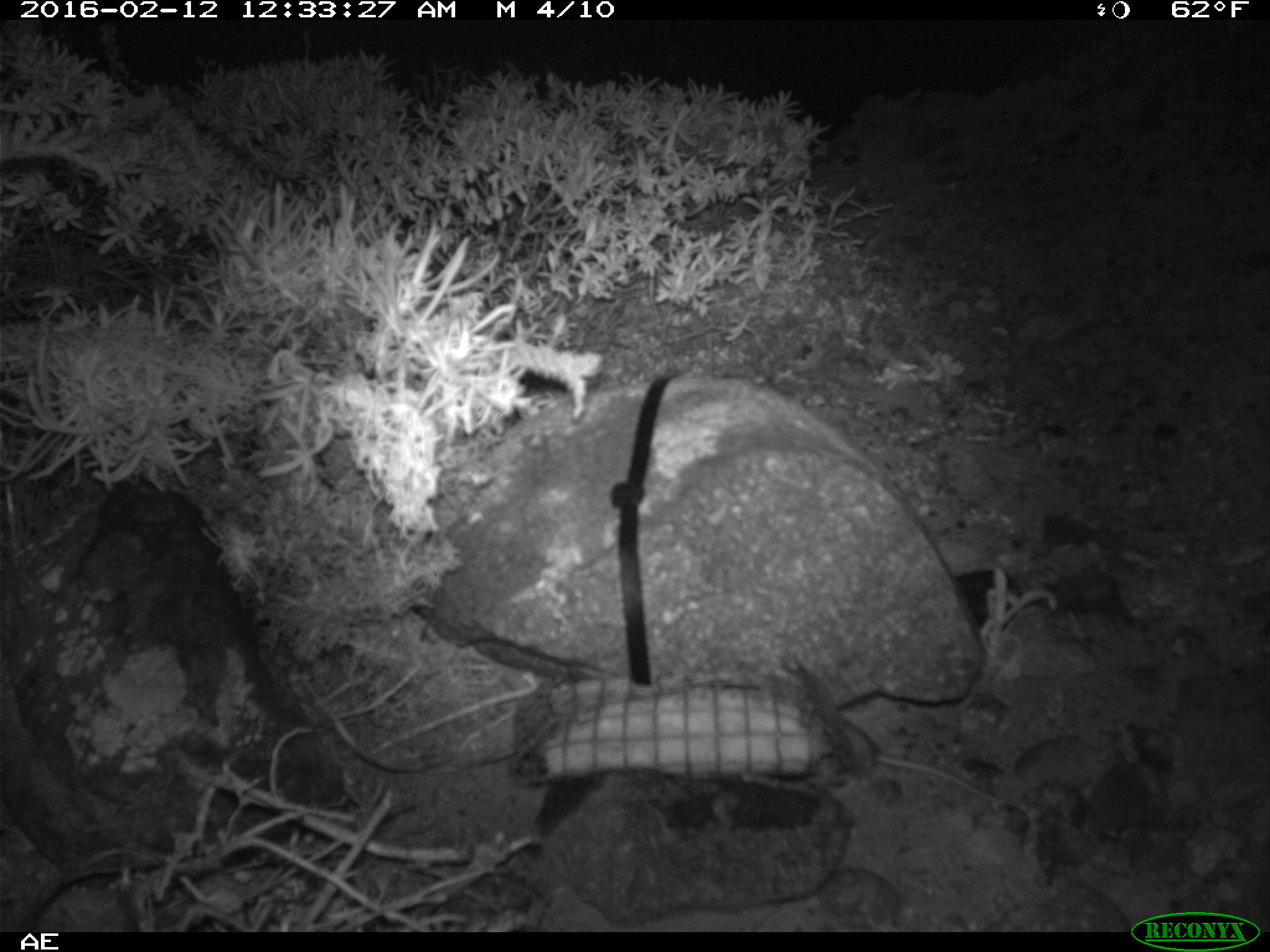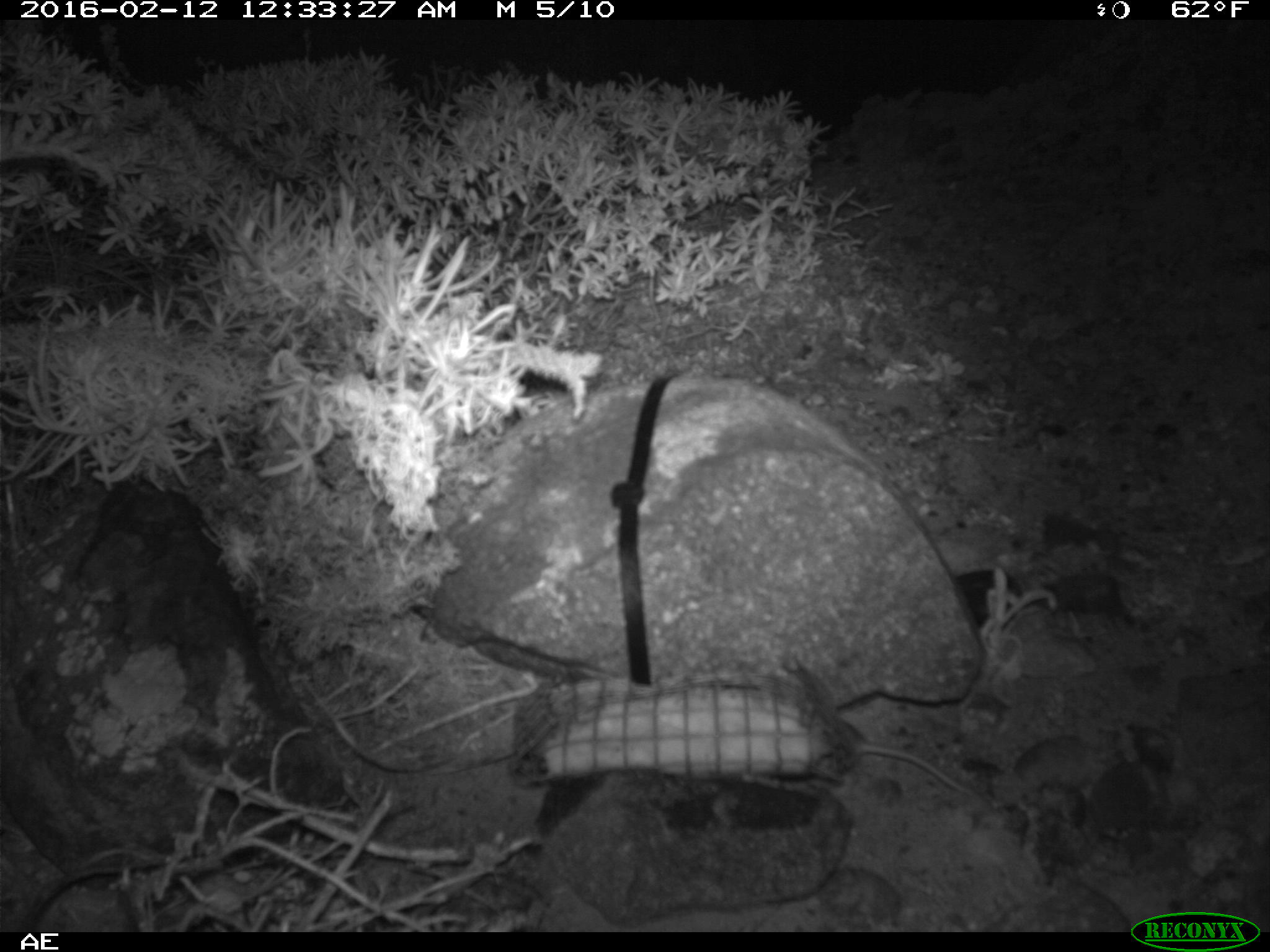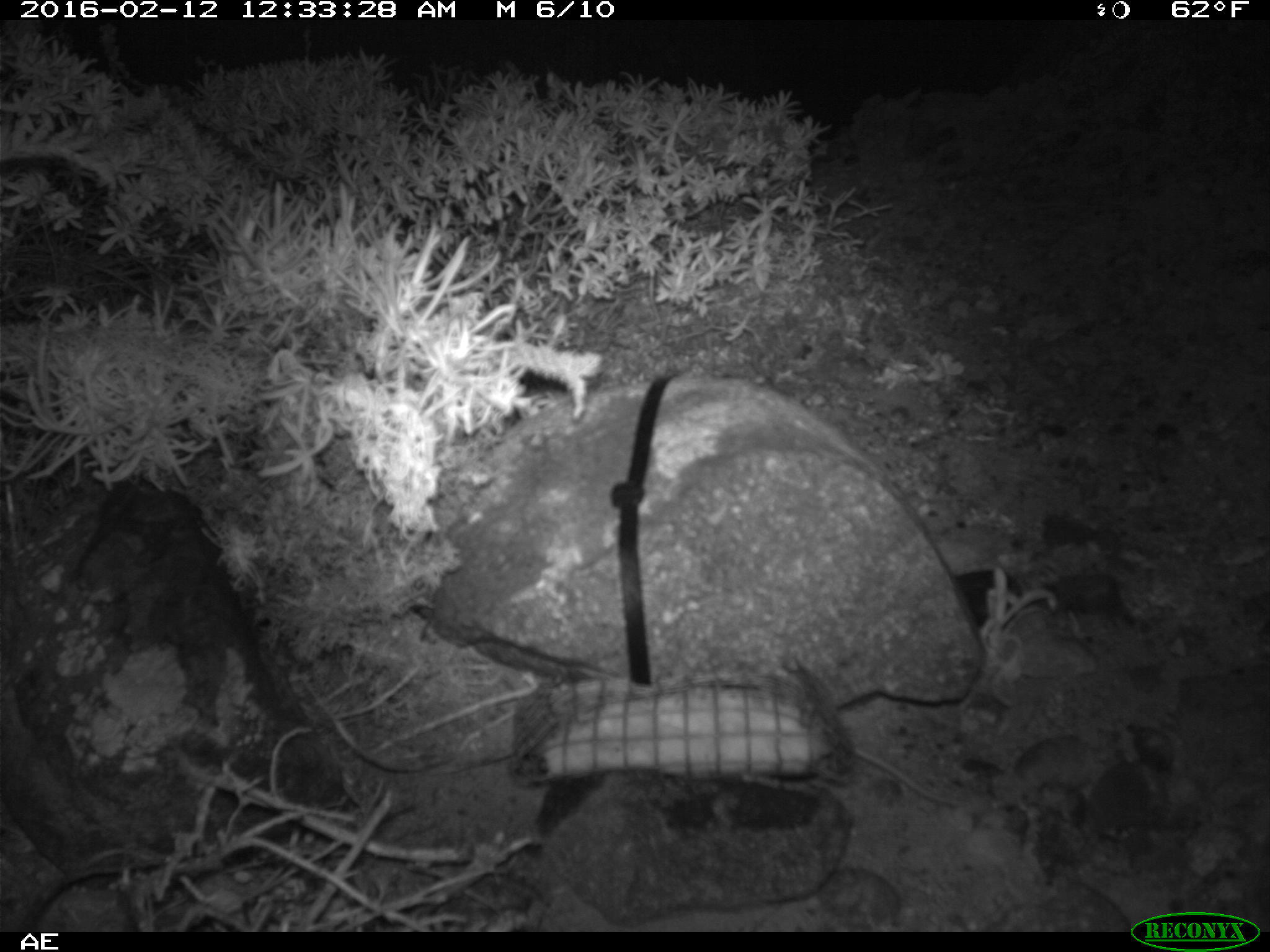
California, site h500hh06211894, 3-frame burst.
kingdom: Animalia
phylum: Chordata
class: Mammalia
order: Rodentia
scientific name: Rodentia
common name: rodent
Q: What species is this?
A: Rodent (Rodentia).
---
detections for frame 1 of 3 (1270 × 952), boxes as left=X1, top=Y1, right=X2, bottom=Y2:
rodent: left=837, top=718, right=1035, bottom=808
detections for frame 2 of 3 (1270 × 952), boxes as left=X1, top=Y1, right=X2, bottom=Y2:
rodent: left=835, top=717, right=974, bottom=796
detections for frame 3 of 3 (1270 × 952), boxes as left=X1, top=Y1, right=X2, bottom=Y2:
rodent: left=846, top=734, right=961, bottom=804